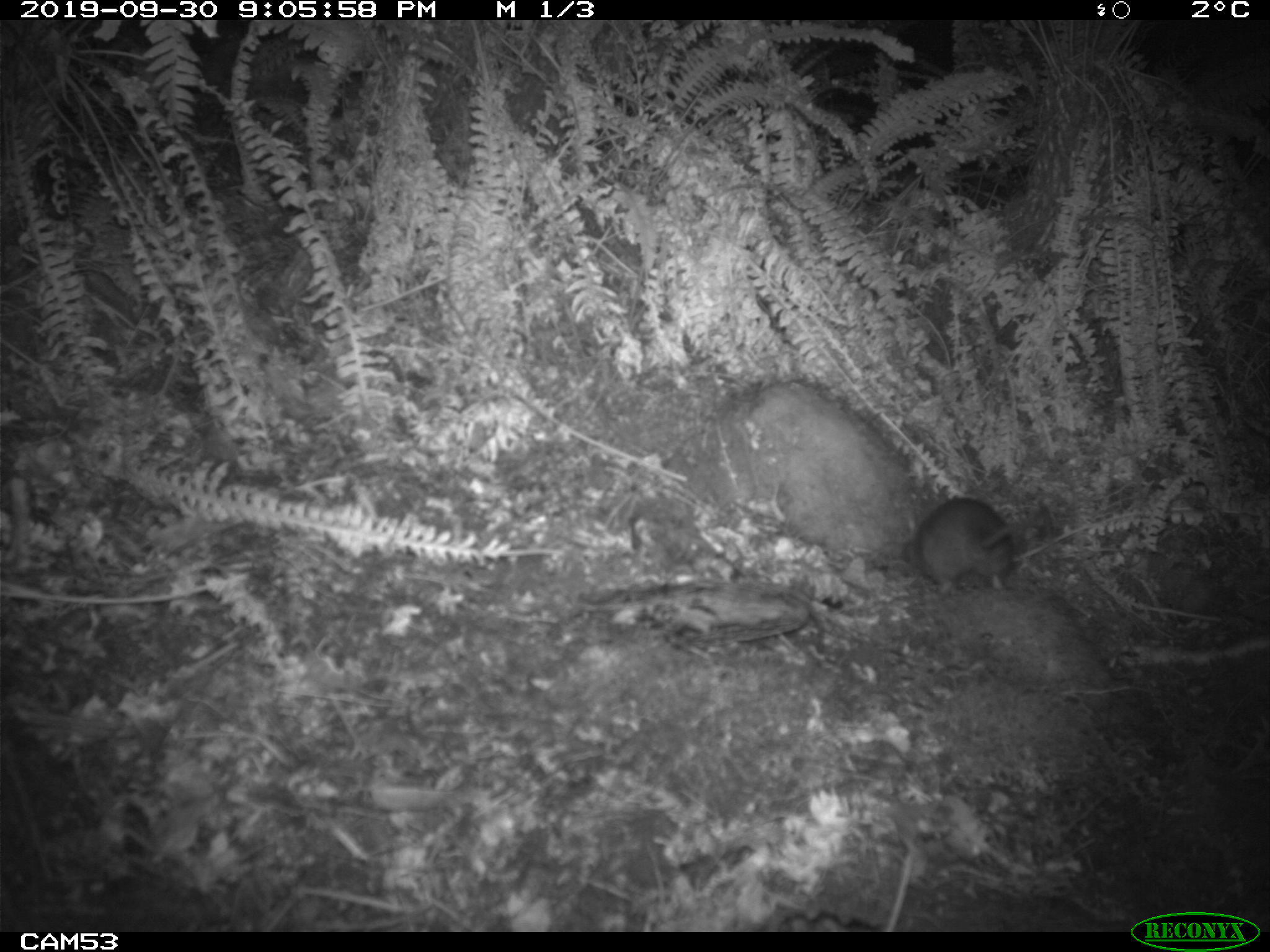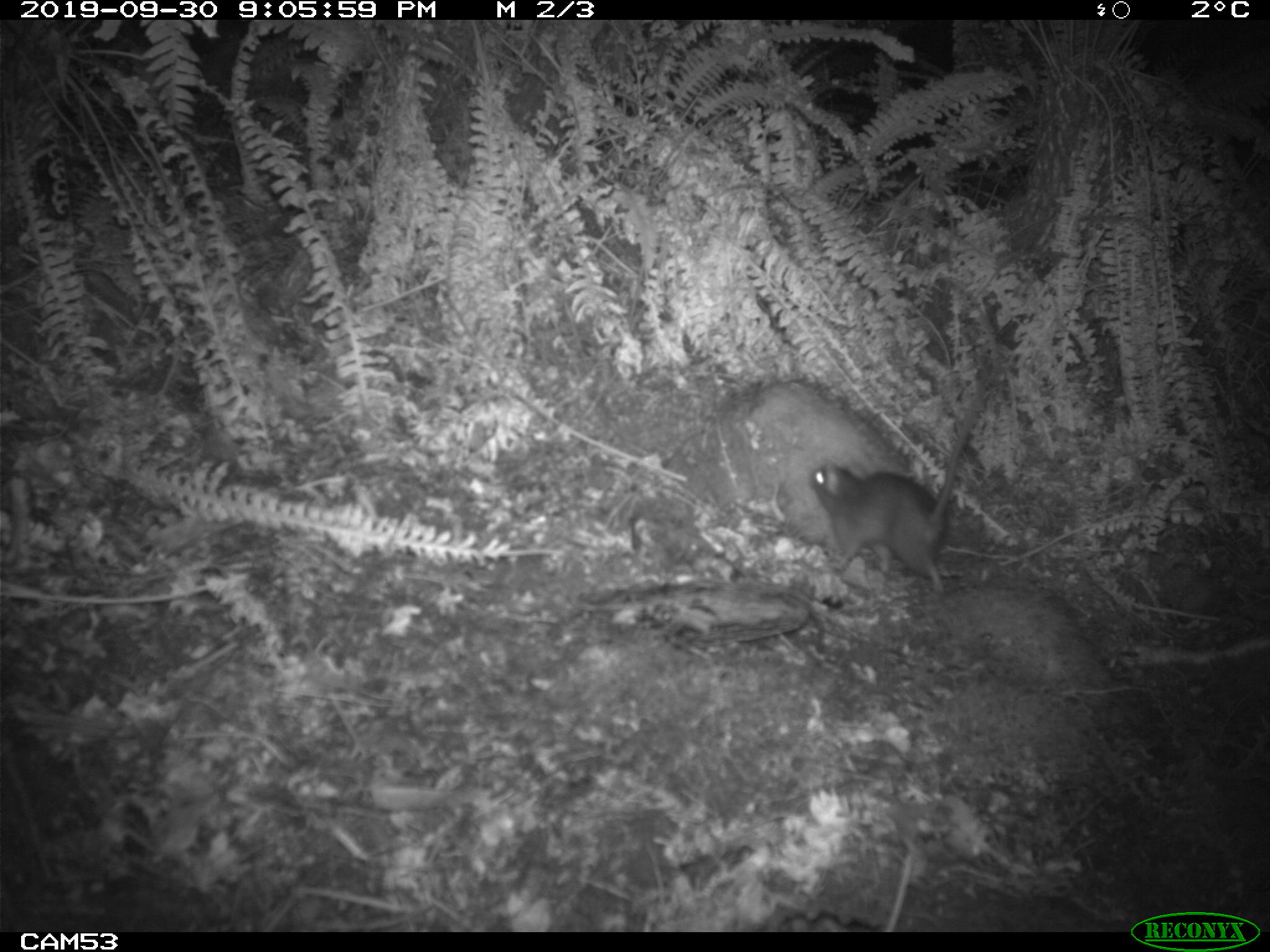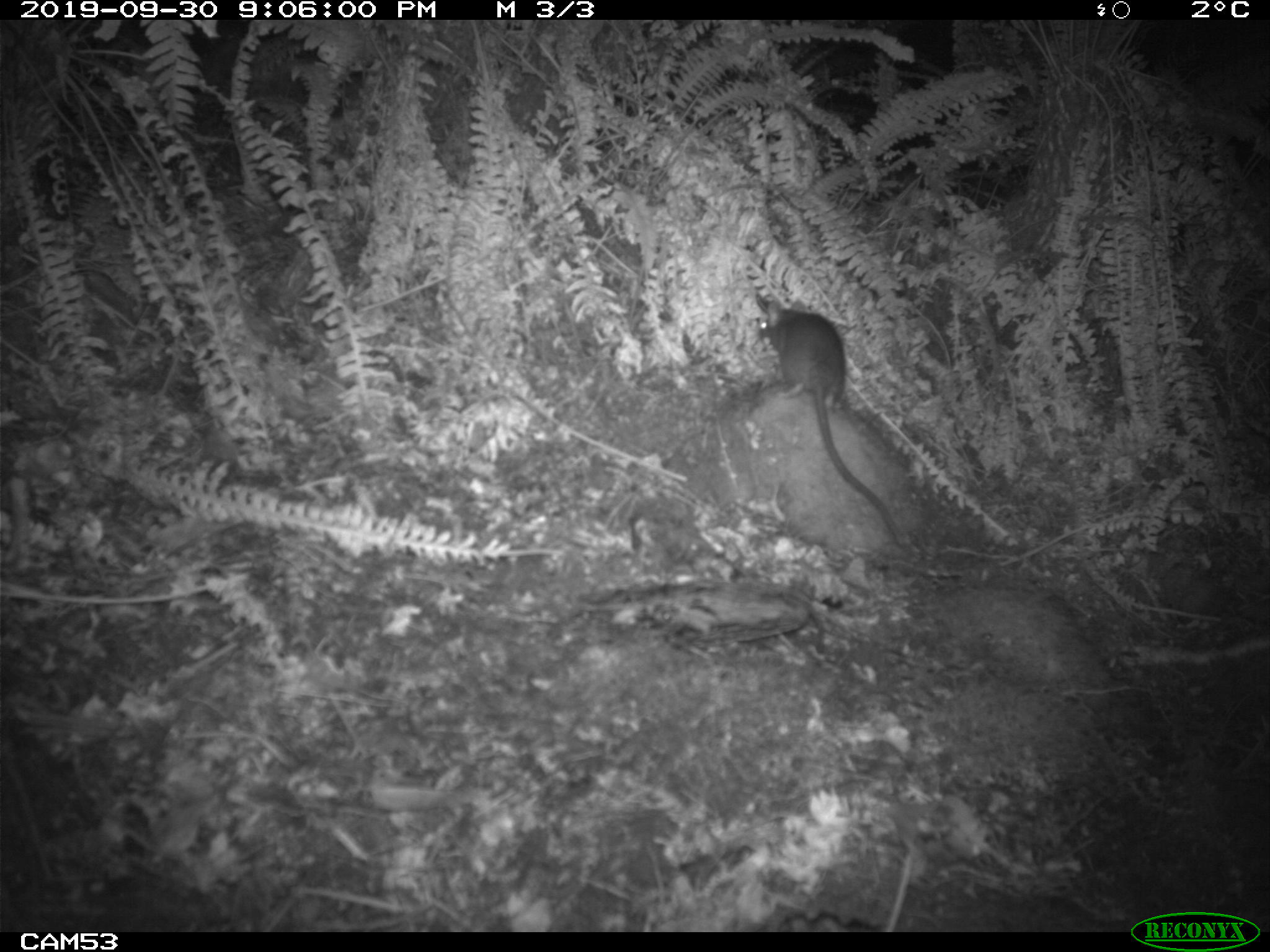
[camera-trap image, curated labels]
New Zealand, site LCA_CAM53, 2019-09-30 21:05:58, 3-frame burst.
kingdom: Animalia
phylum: Chordata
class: Mammalia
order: Rodentia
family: Muridae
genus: Rattus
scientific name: Rattus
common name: rat